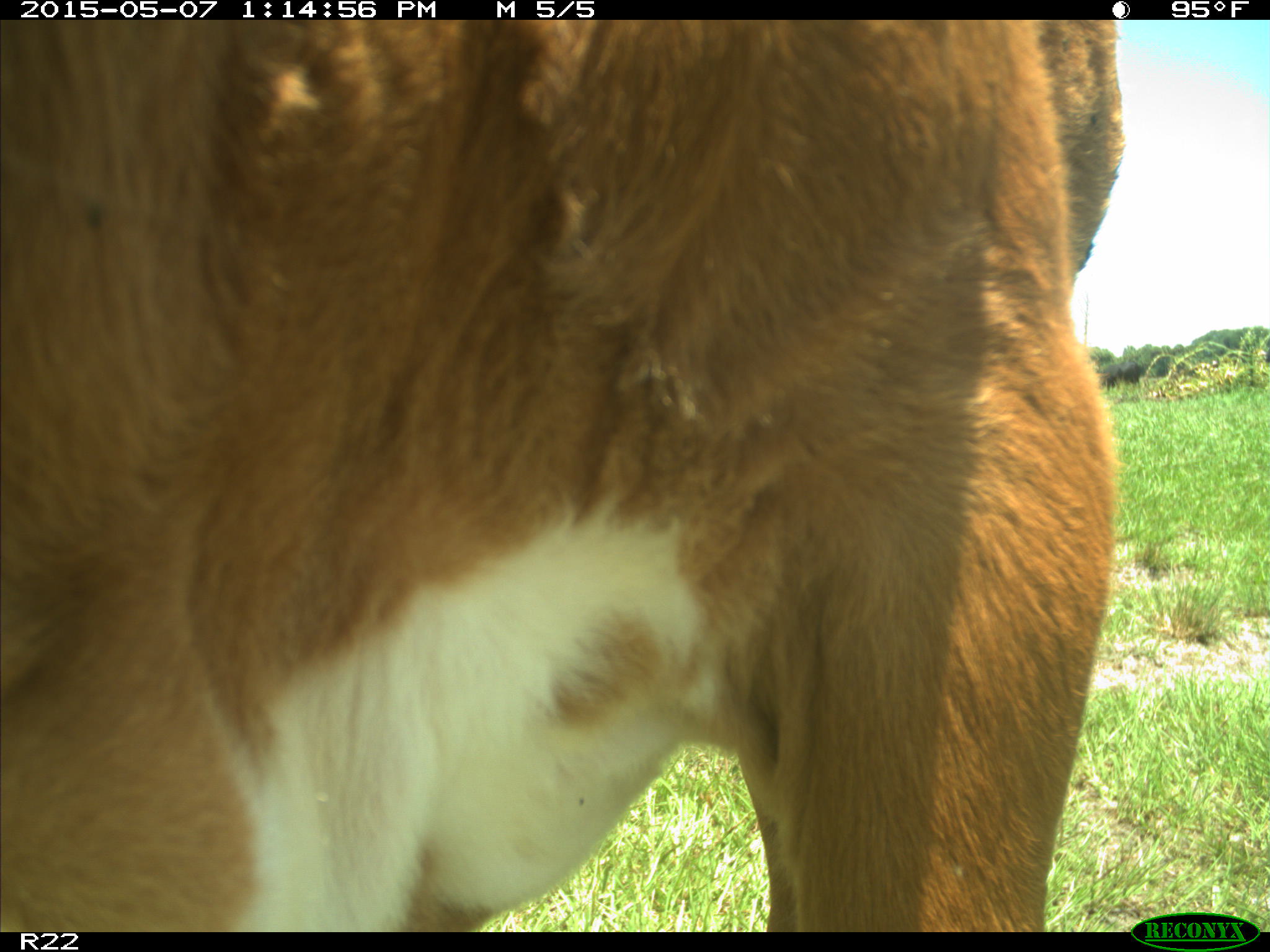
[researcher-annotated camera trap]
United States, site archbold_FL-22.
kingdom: Animalia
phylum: Chordata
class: Mammalia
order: Artiodactyla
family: Bovidae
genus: Bos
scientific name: Bos taurus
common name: domestic cow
Bos taurus (domestic cow).